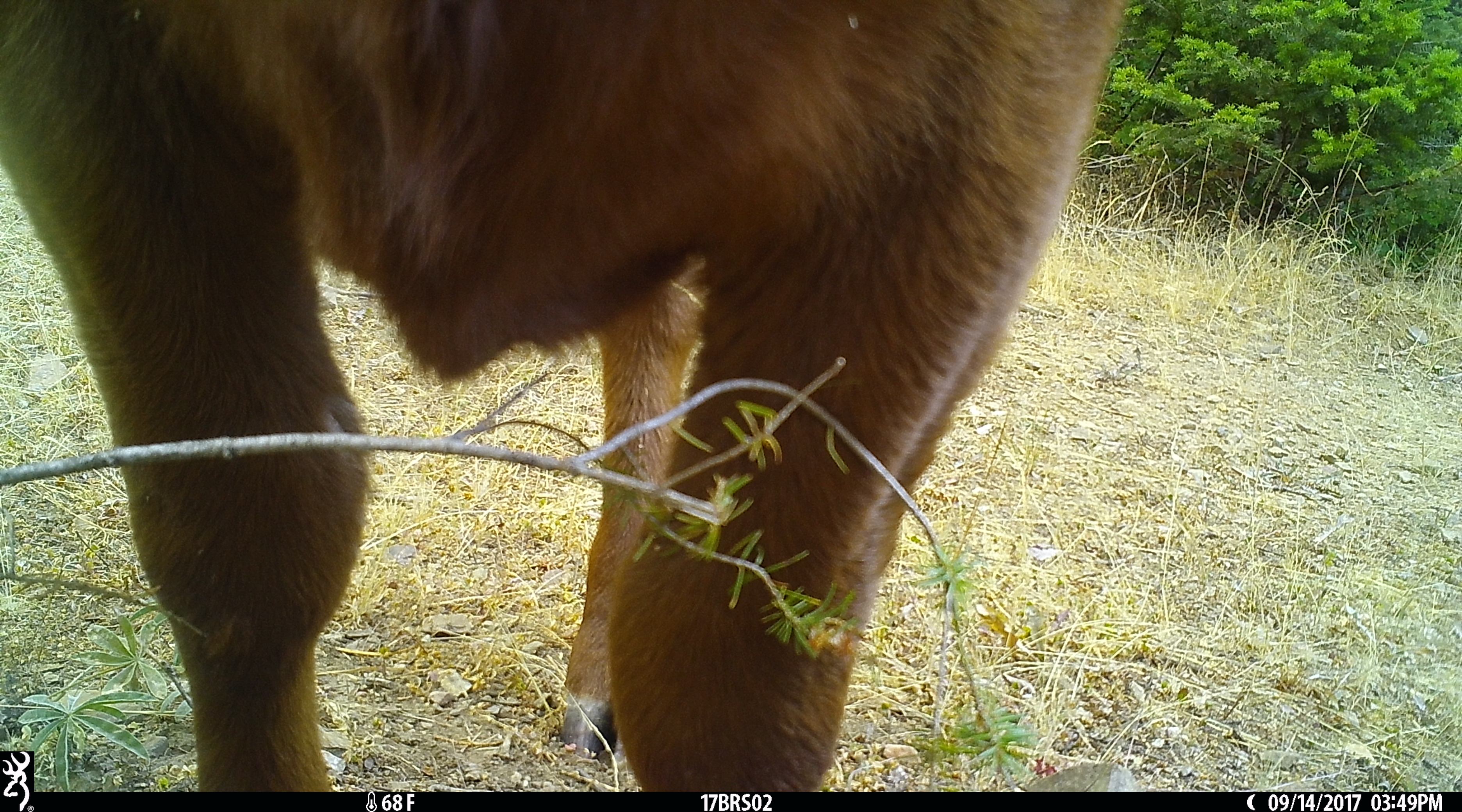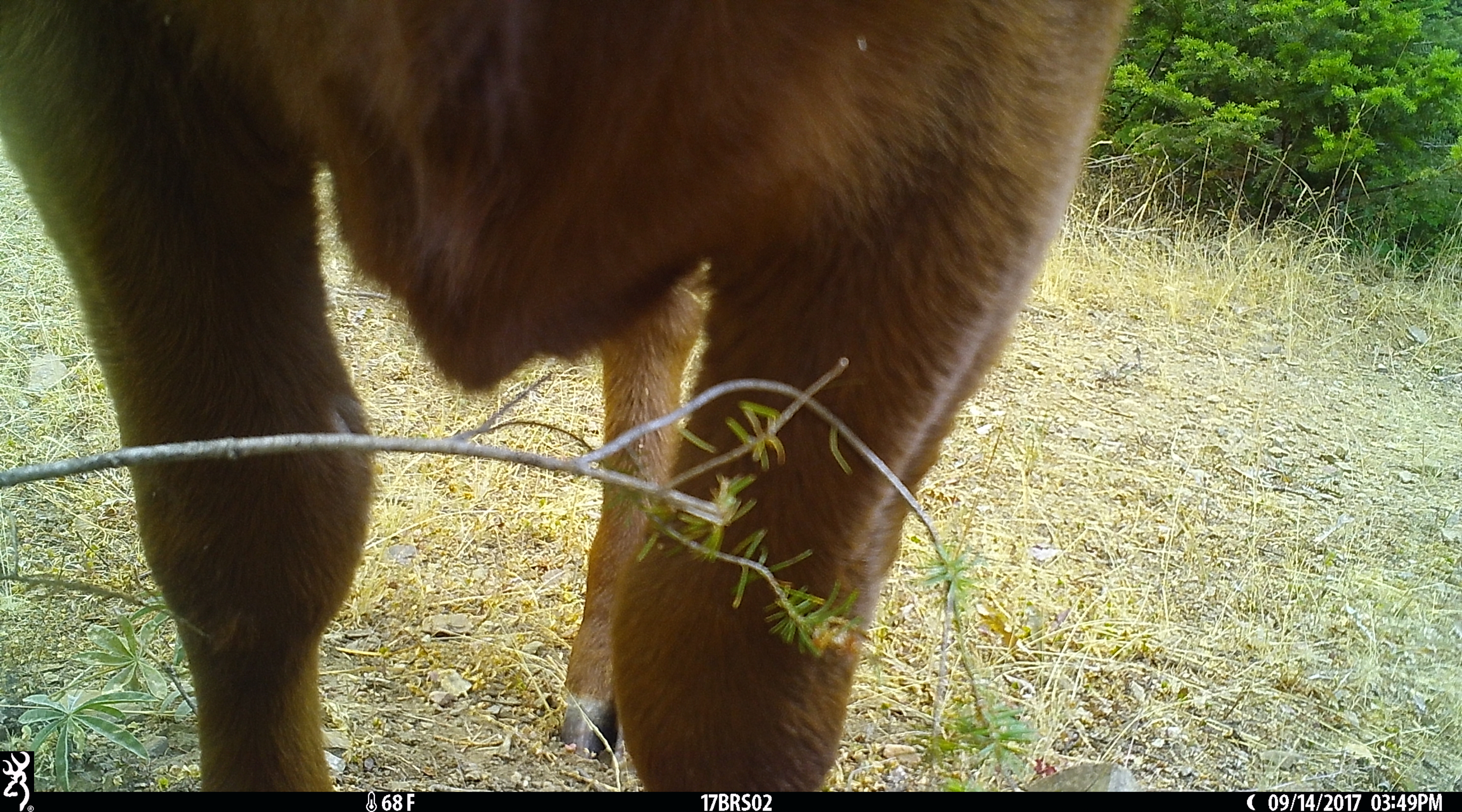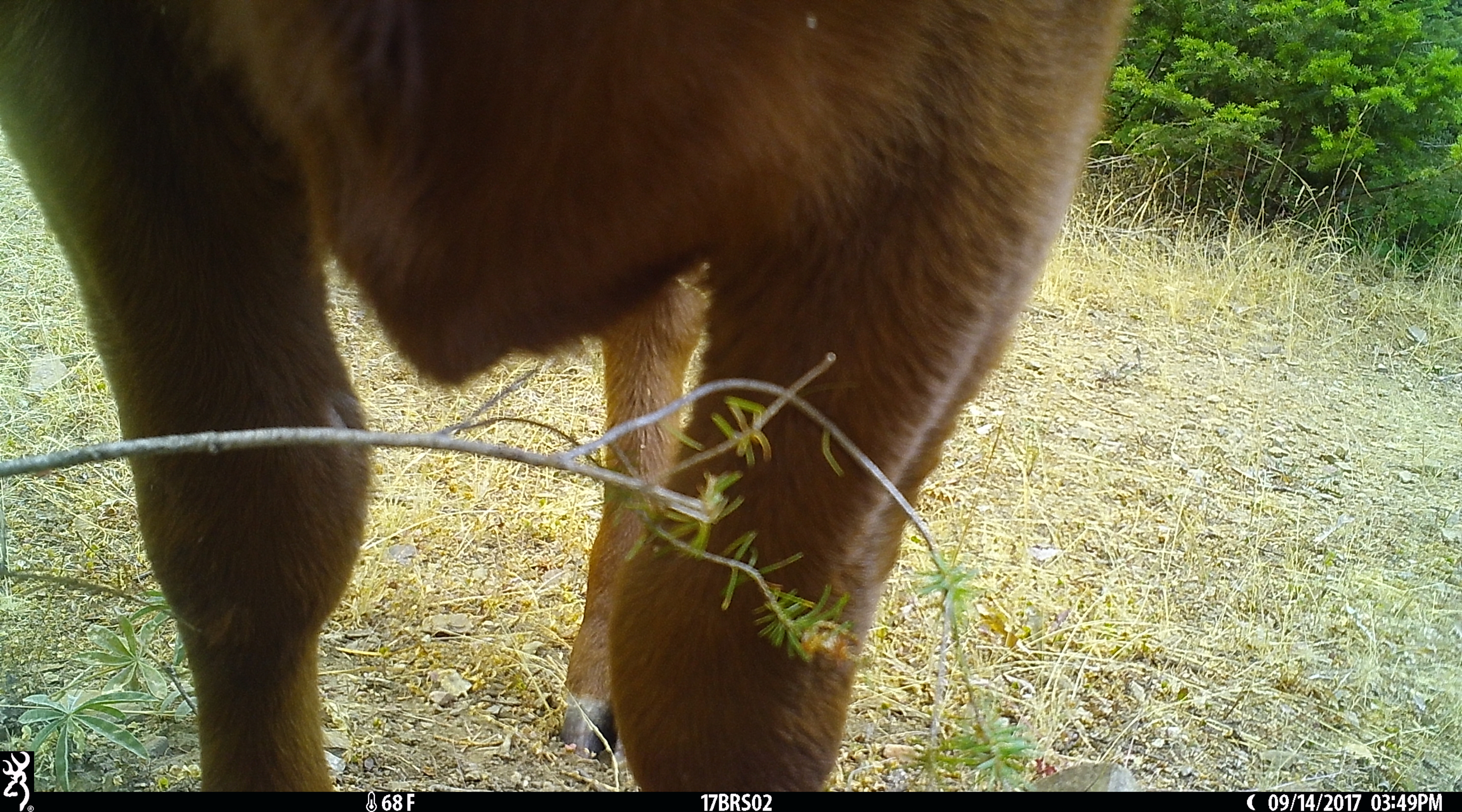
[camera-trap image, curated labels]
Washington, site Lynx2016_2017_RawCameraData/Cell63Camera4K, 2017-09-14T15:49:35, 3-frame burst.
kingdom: Animalia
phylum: Chordata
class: Mammalia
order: Artiodactyla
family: Bovidae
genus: Bos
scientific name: Bos taurus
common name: domestic cattle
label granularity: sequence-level